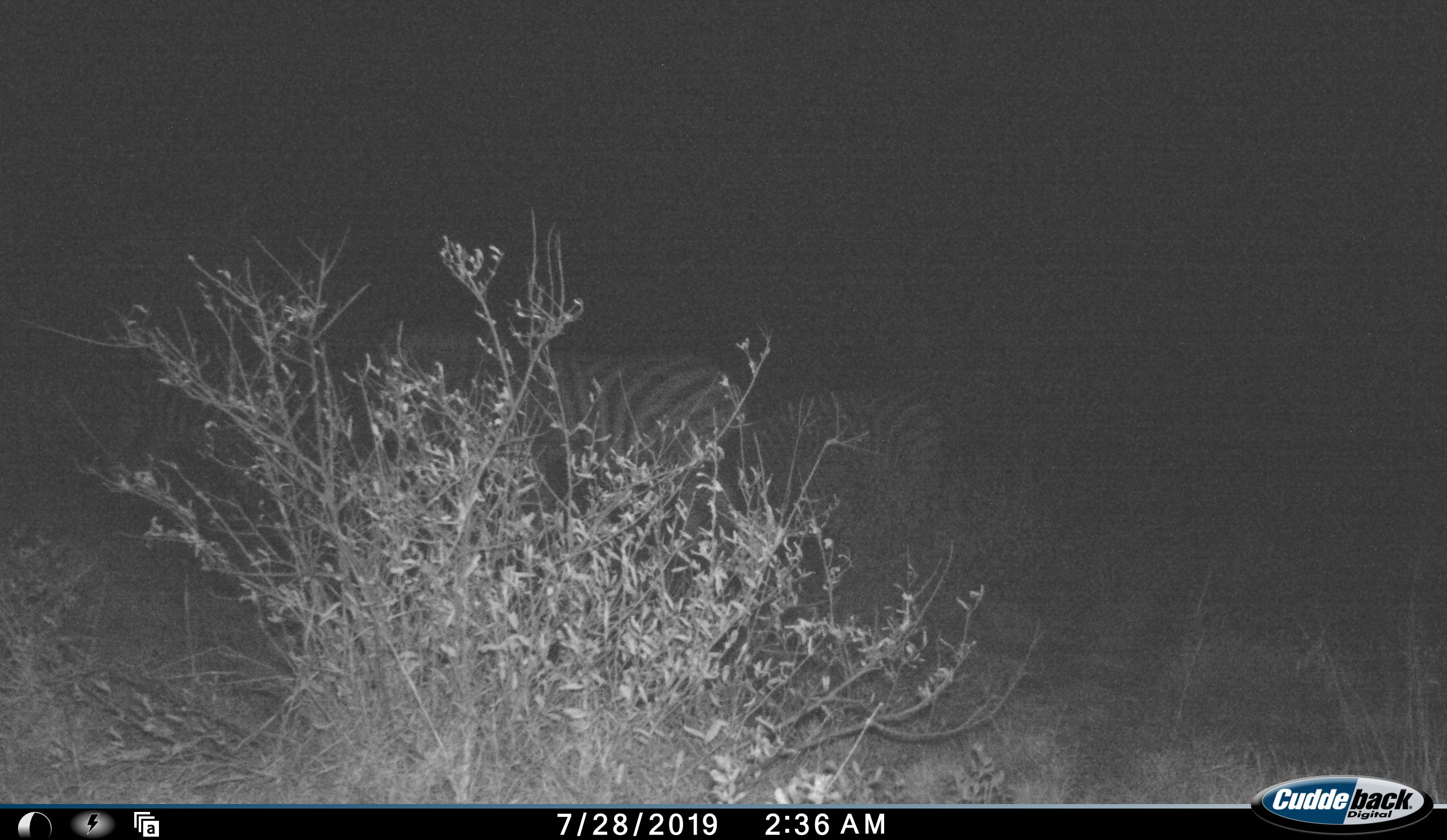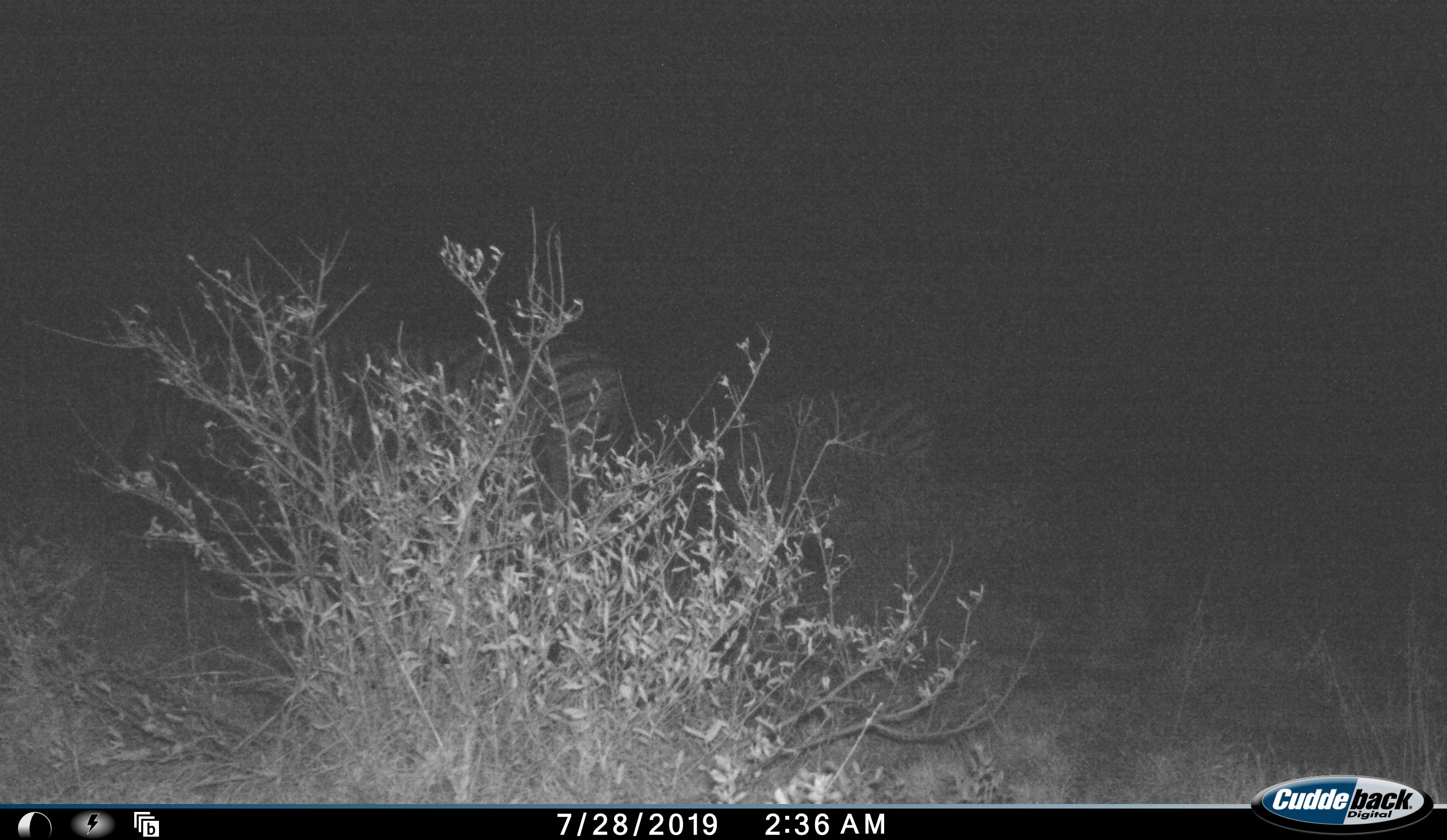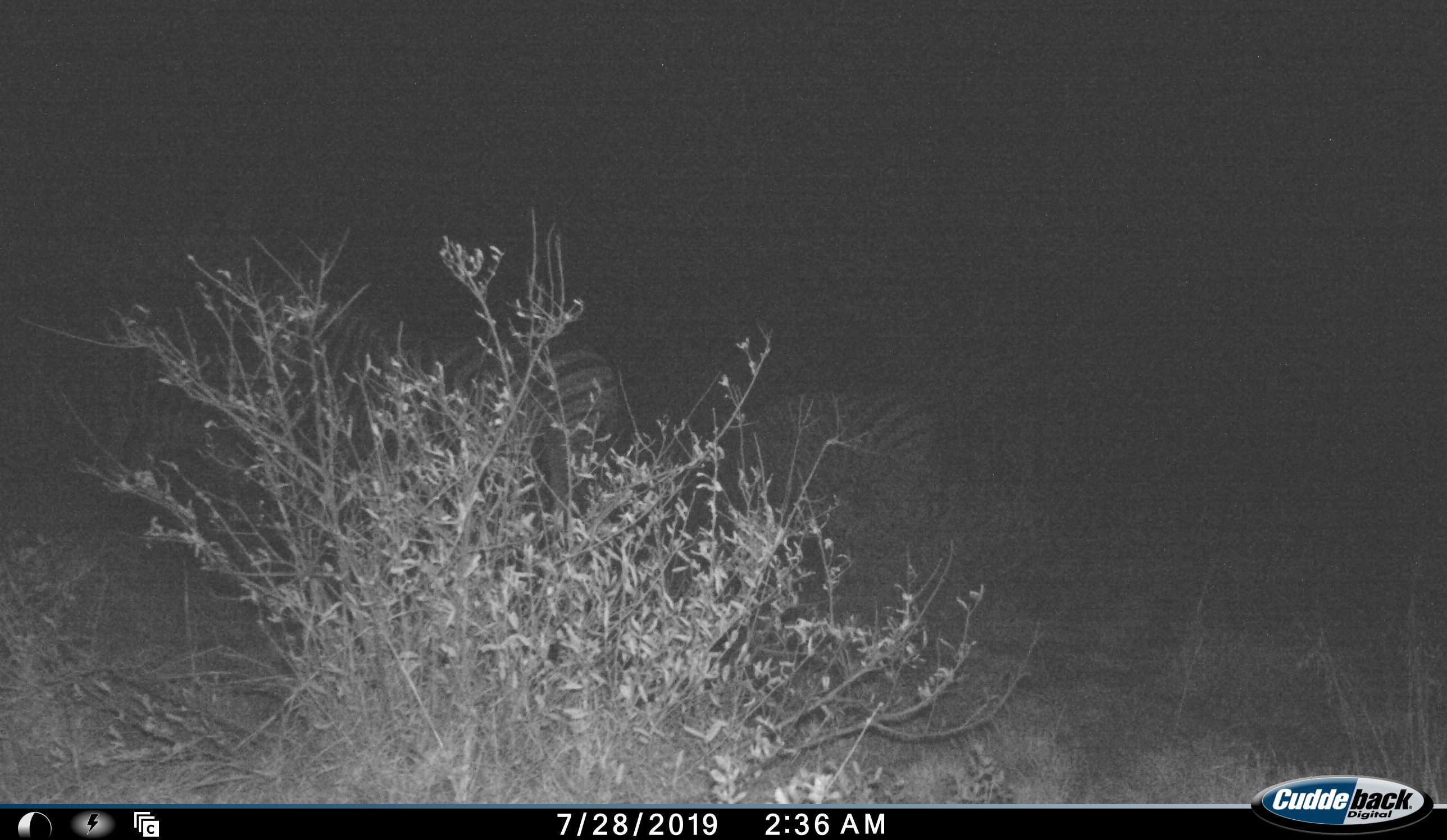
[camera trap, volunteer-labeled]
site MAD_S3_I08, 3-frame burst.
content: unidentified animal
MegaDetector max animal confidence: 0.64